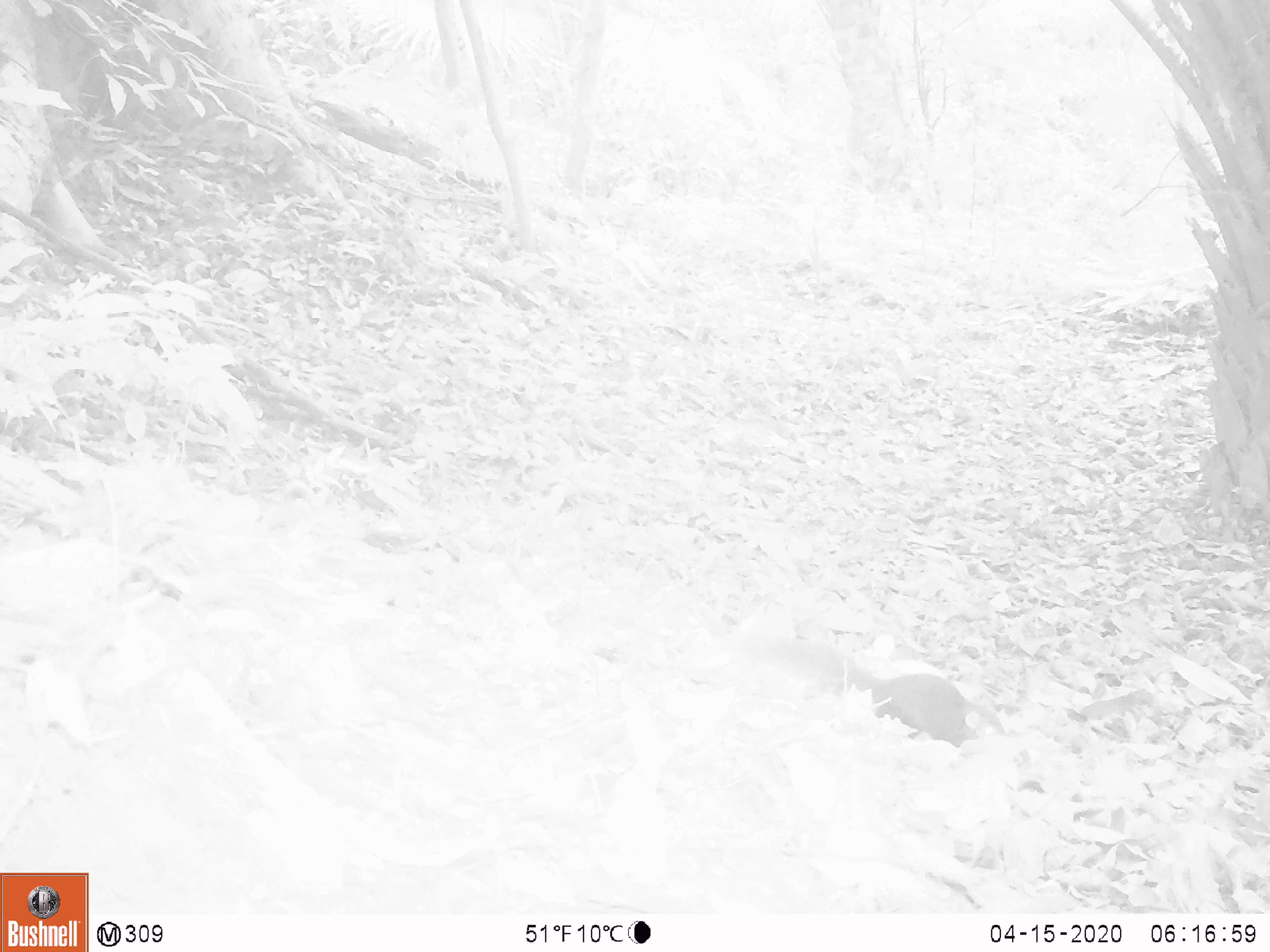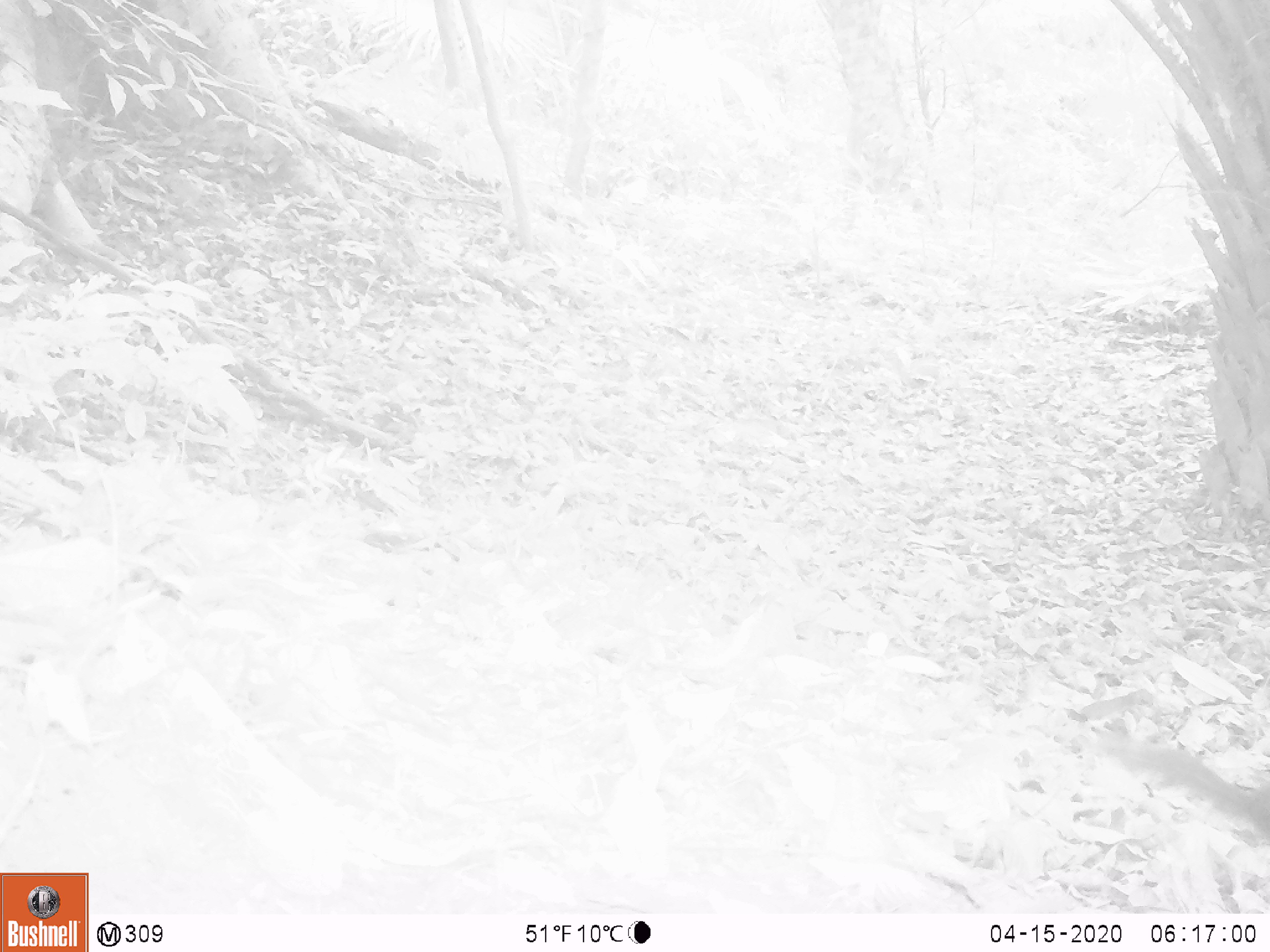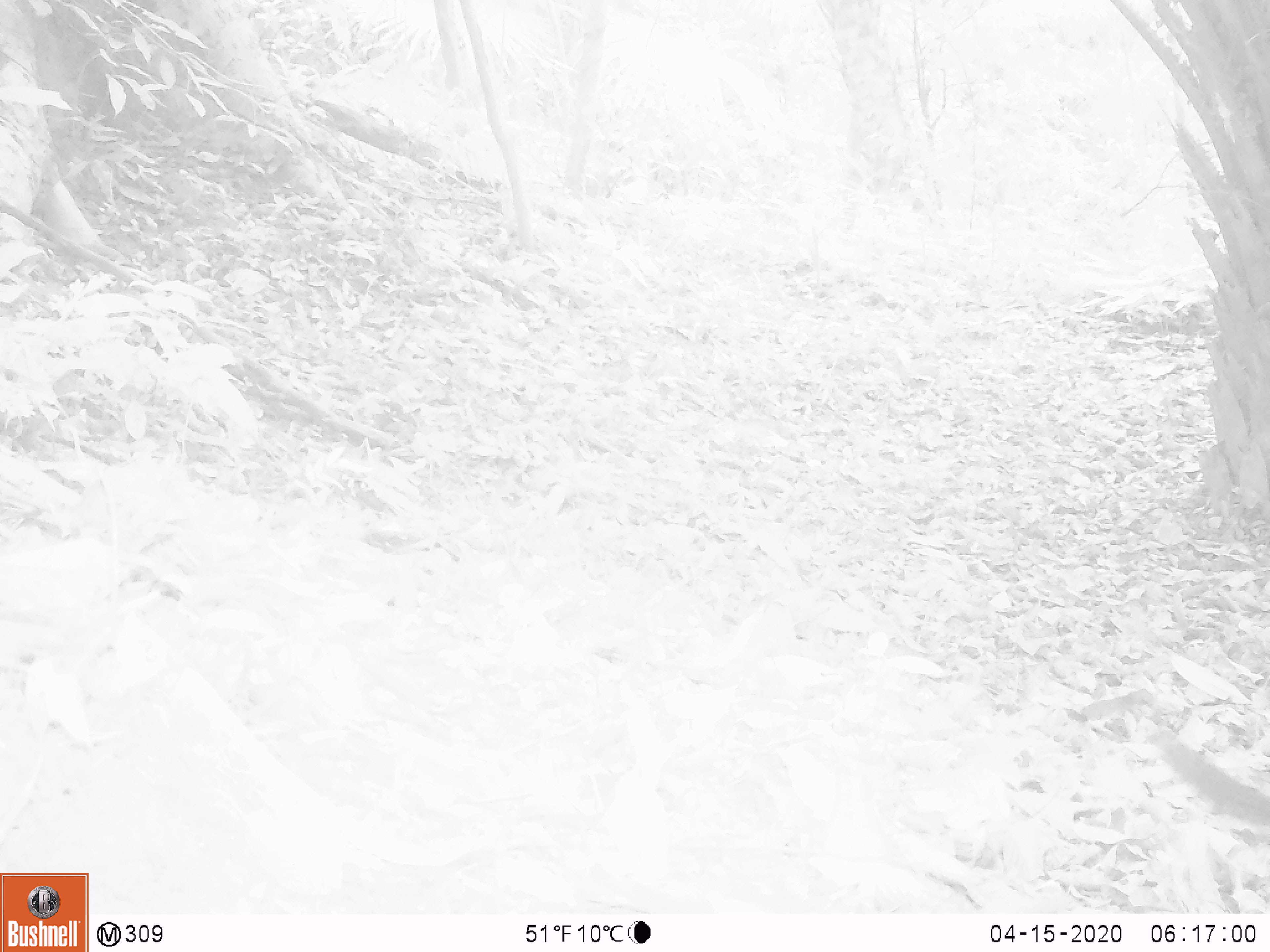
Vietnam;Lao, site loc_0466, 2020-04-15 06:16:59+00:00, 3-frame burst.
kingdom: Animalia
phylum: Chordata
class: Mammalia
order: Rodentia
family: Sciuridae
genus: Dremomys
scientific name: Dremomys rufigenis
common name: red-cheeked squirrel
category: red cheeked squirrel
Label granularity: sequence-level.